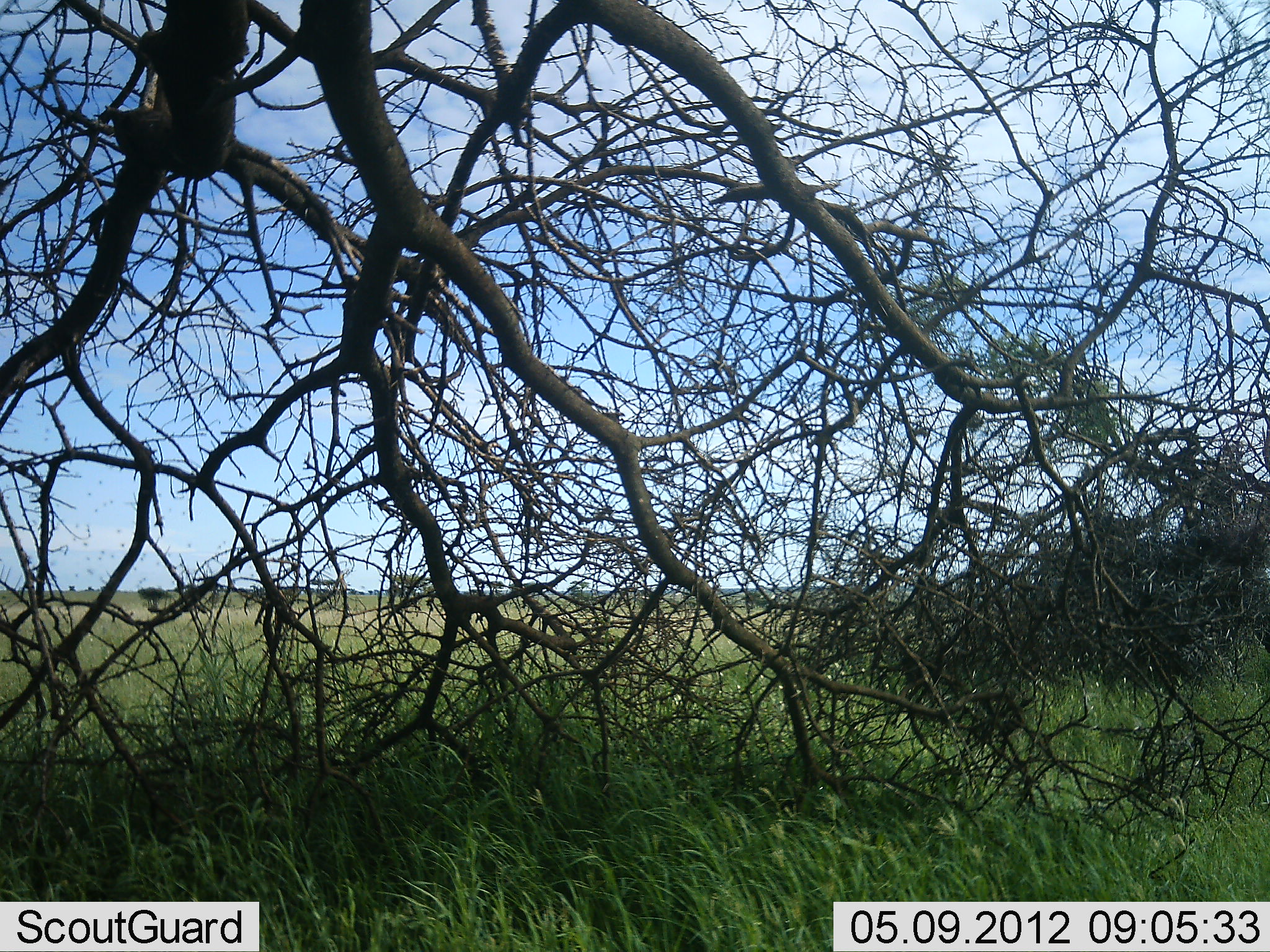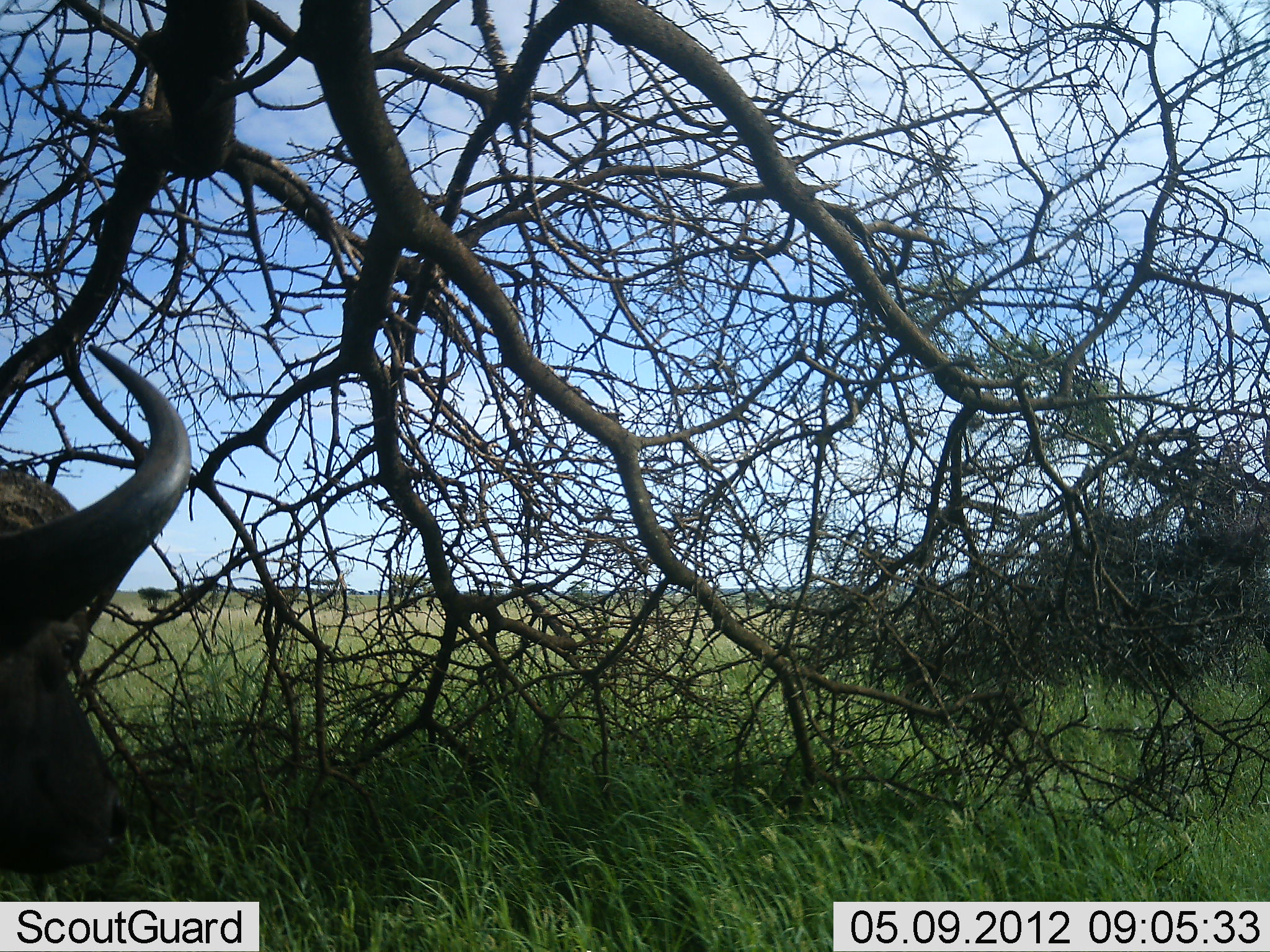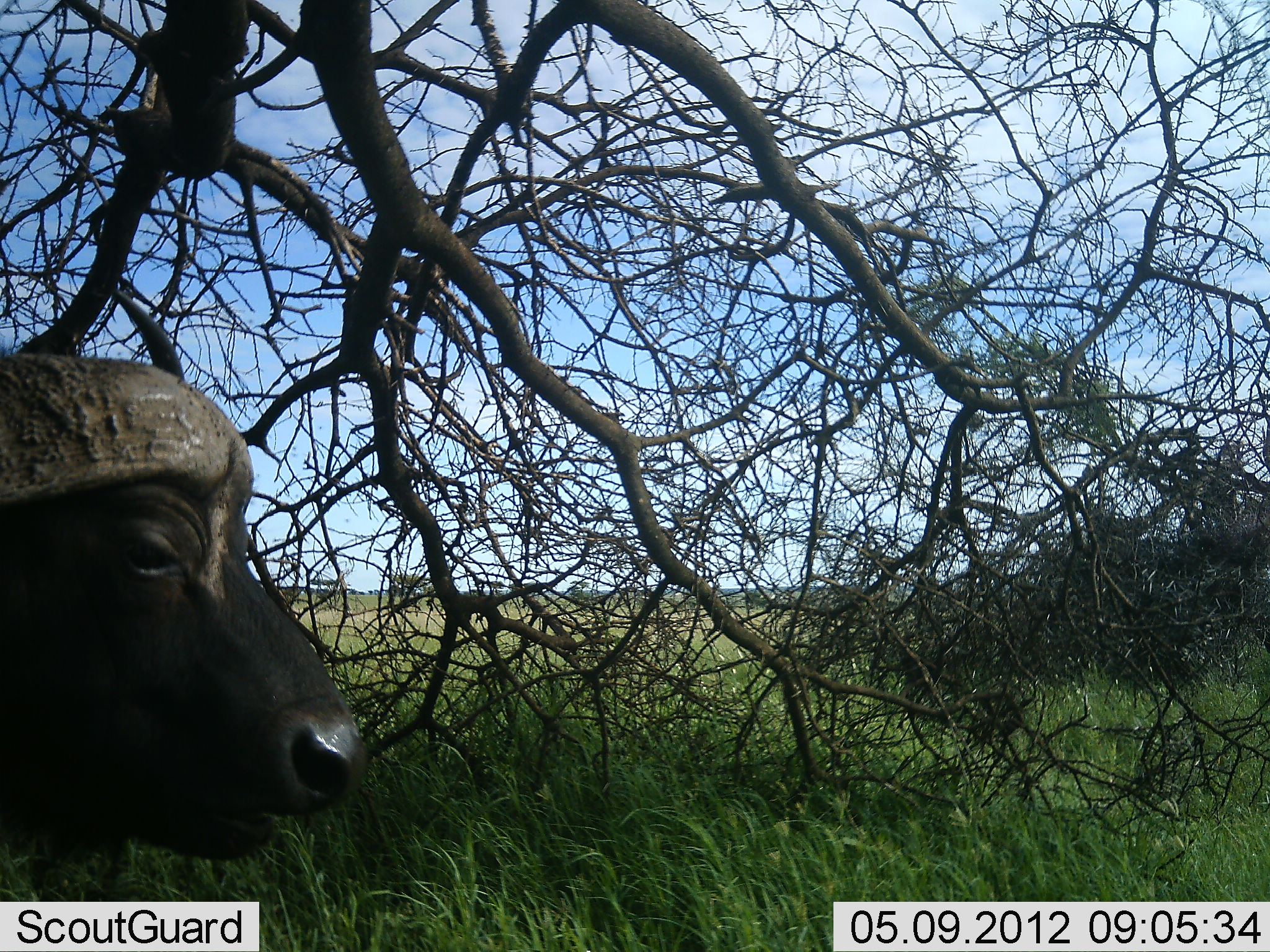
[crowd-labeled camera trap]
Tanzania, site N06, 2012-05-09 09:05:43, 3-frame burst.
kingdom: Animalia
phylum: Chordata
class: Mammalia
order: Artiodactyla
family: Bovidae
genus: Syncerus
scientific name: Syncerus caffer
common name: cape buffalo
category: buffalo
Buffalo (cape buffalo) (Syncerus caffer), count 1. Behavior (volunteer vote fractions): standing 24%, resting 0%, moving 76%, interacting 0%. Young present (vote fraction): 0%. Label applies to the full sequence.